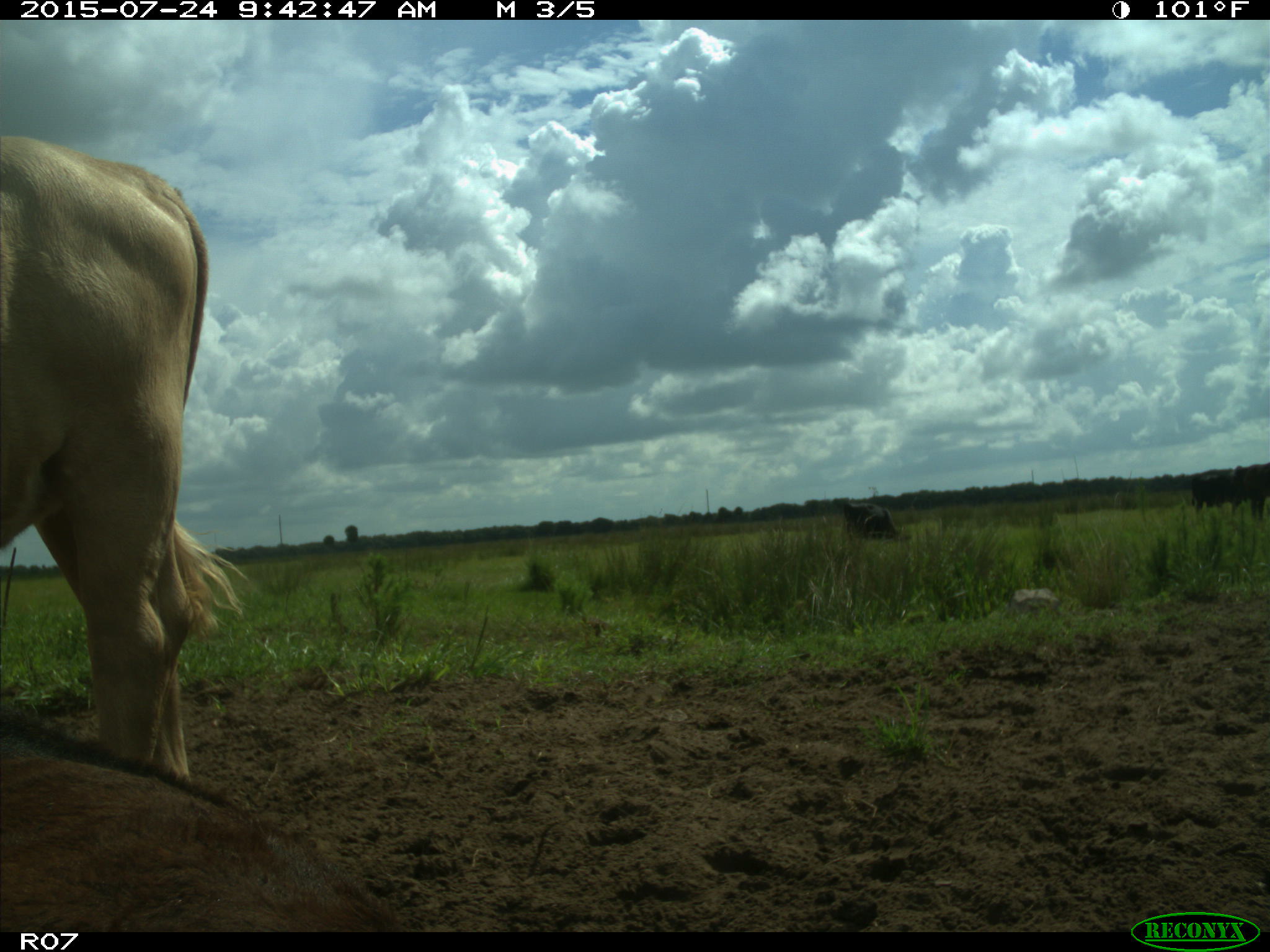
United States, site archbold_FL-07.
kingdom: Animalia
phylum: Chordata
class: Mammalia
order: Artiodactyla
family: Bovidae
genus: Bos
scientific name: Bos taurus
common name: domestic cow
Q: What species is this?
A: Bos taurus (domestic cow).